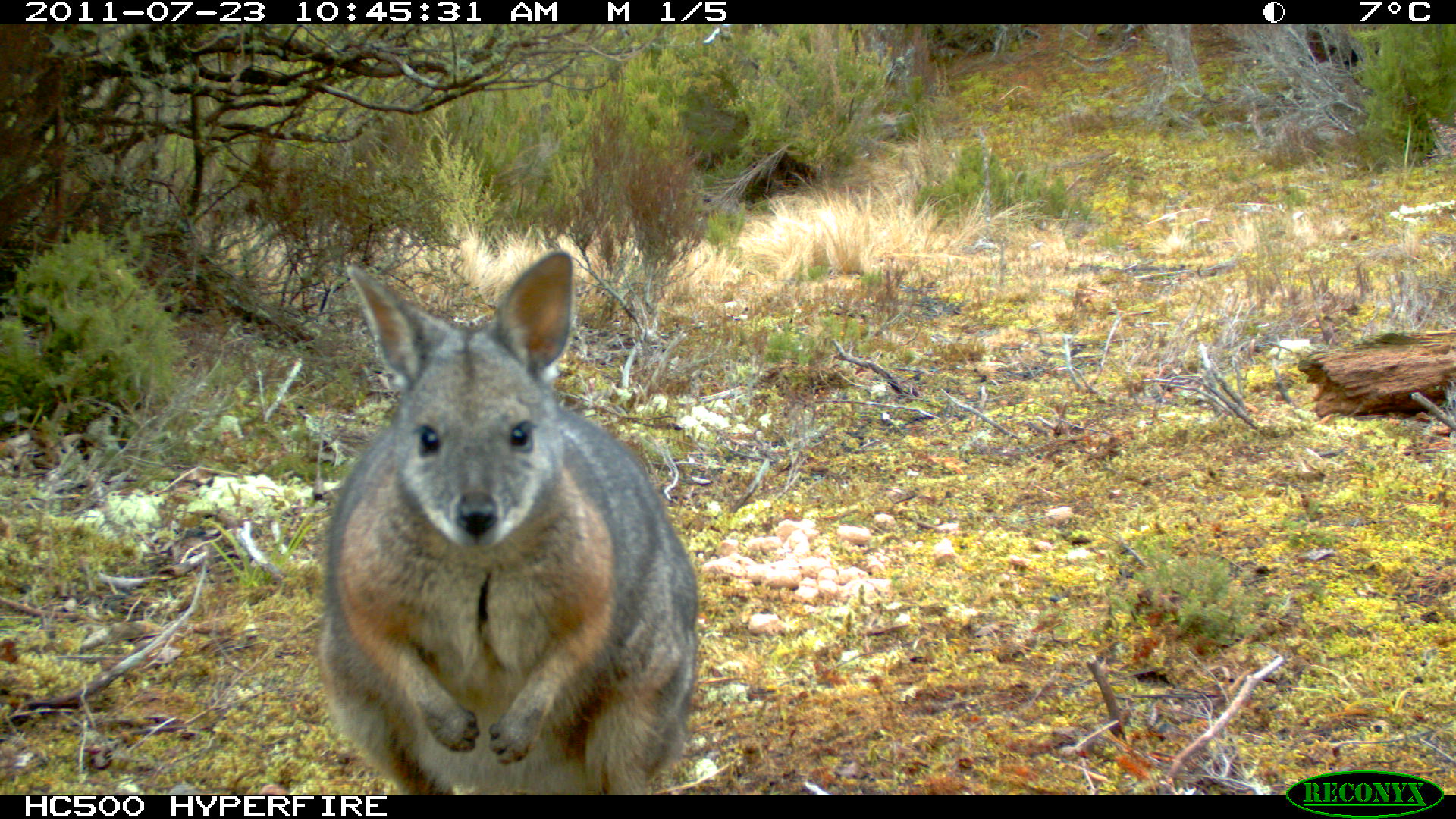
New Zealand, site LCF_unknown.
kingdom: Animalia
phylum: Chordata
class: Mammalia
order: Diprotodontia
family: Macropodidae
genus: Notamacropus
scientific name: Notamacropus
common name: wallaby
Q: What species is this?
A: Wallaby (Notamacropus).